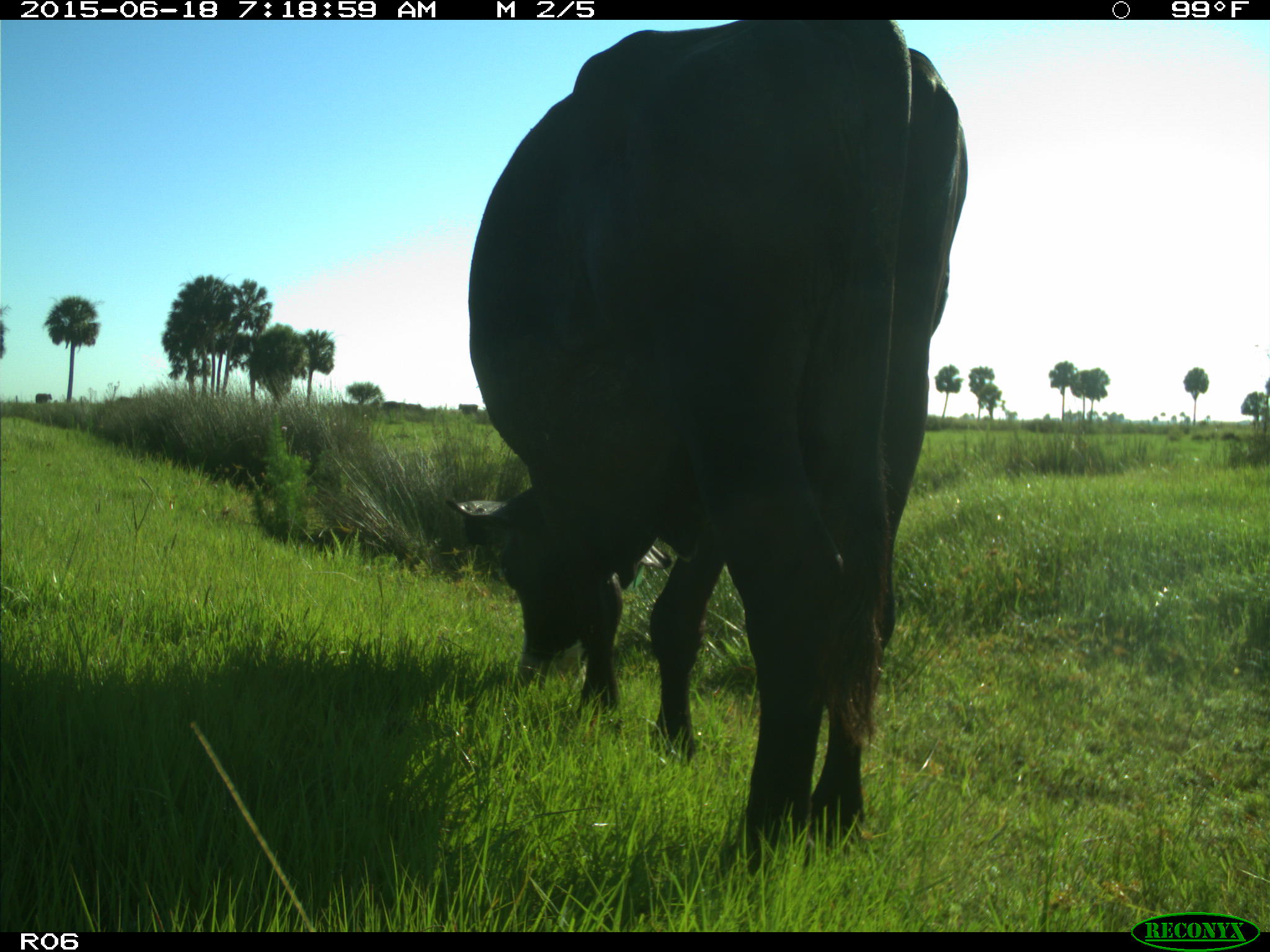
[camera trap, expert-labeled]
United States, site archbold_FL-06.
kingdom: Animalia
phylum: Chordata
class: Mammalia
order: Artiodactyla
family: Bovidae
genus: Bos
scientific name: Bos taurus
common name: domestic cow